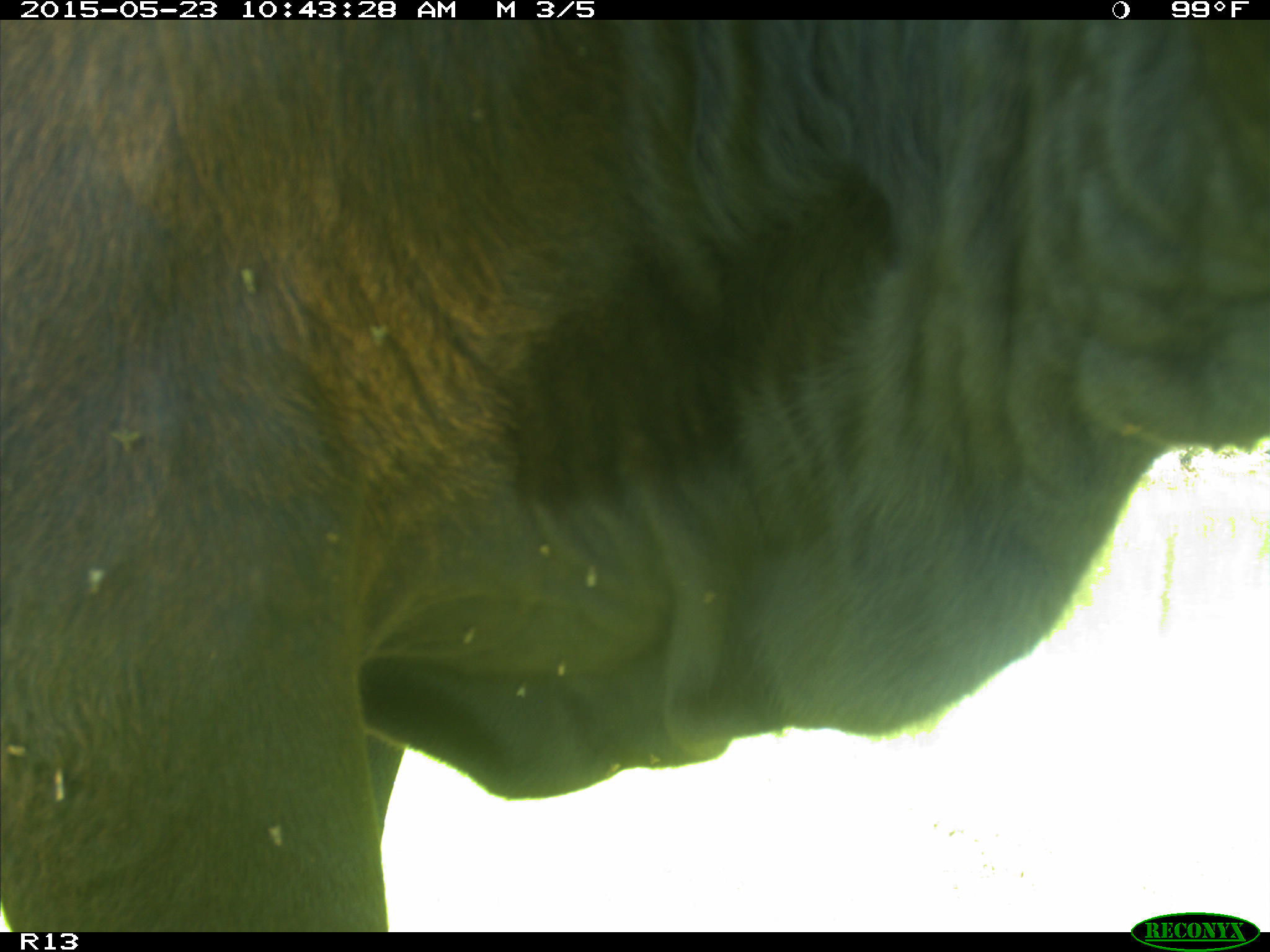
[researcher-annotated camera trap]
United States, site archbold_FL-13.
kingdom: Animalia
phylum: Chordata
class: Mammalia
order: Artiodactyla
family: Bovidae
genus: Bos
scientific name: Bos taurus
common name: domestic cow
Bos taurus (domestic cow).